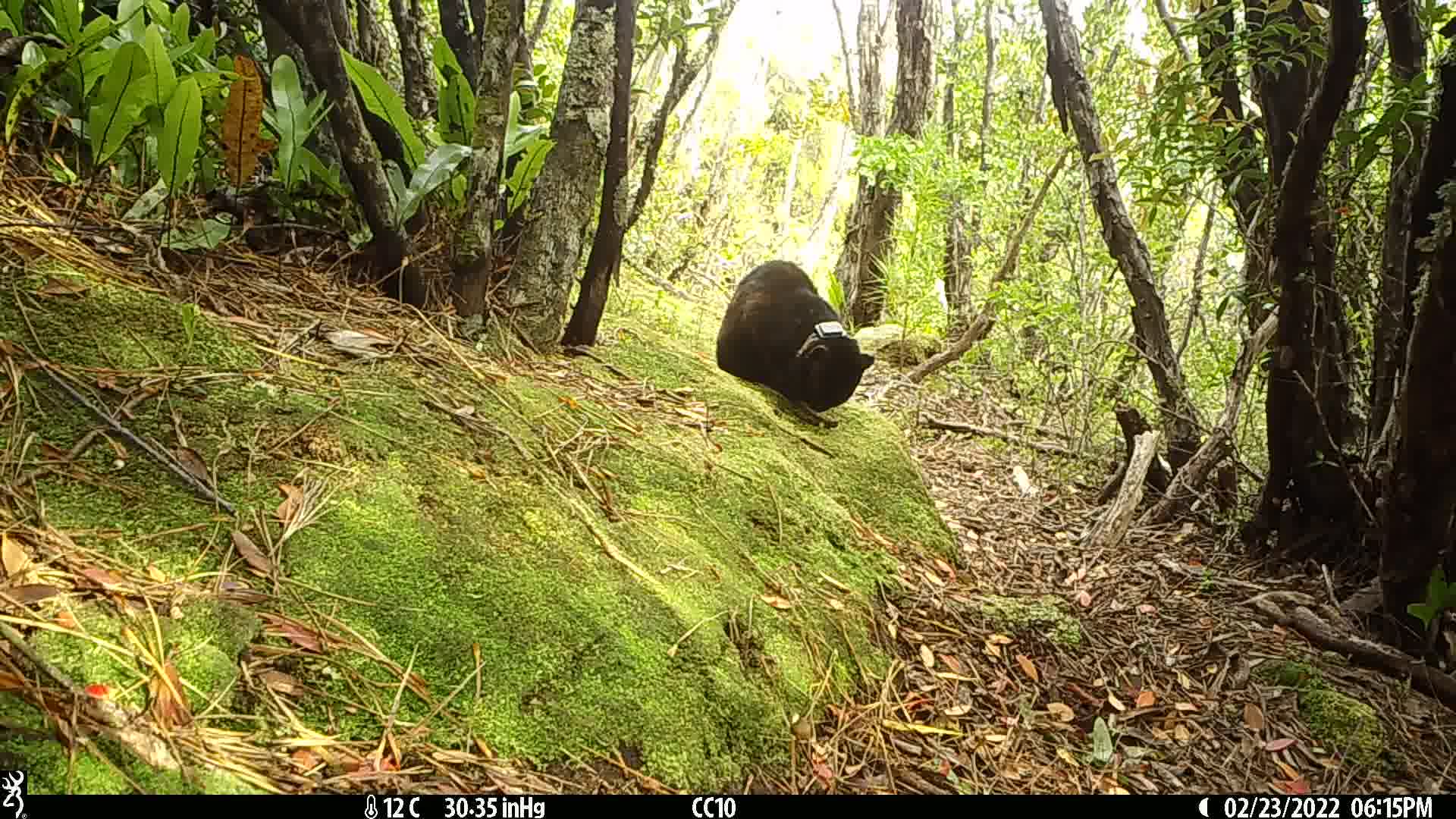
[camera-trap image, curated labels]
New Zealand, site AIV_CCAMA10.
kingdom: Animalia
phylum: Chordata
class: Mammalia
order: Carnivora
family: Felidae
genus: Felis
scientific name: Felis catus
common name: domestic cat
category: cat